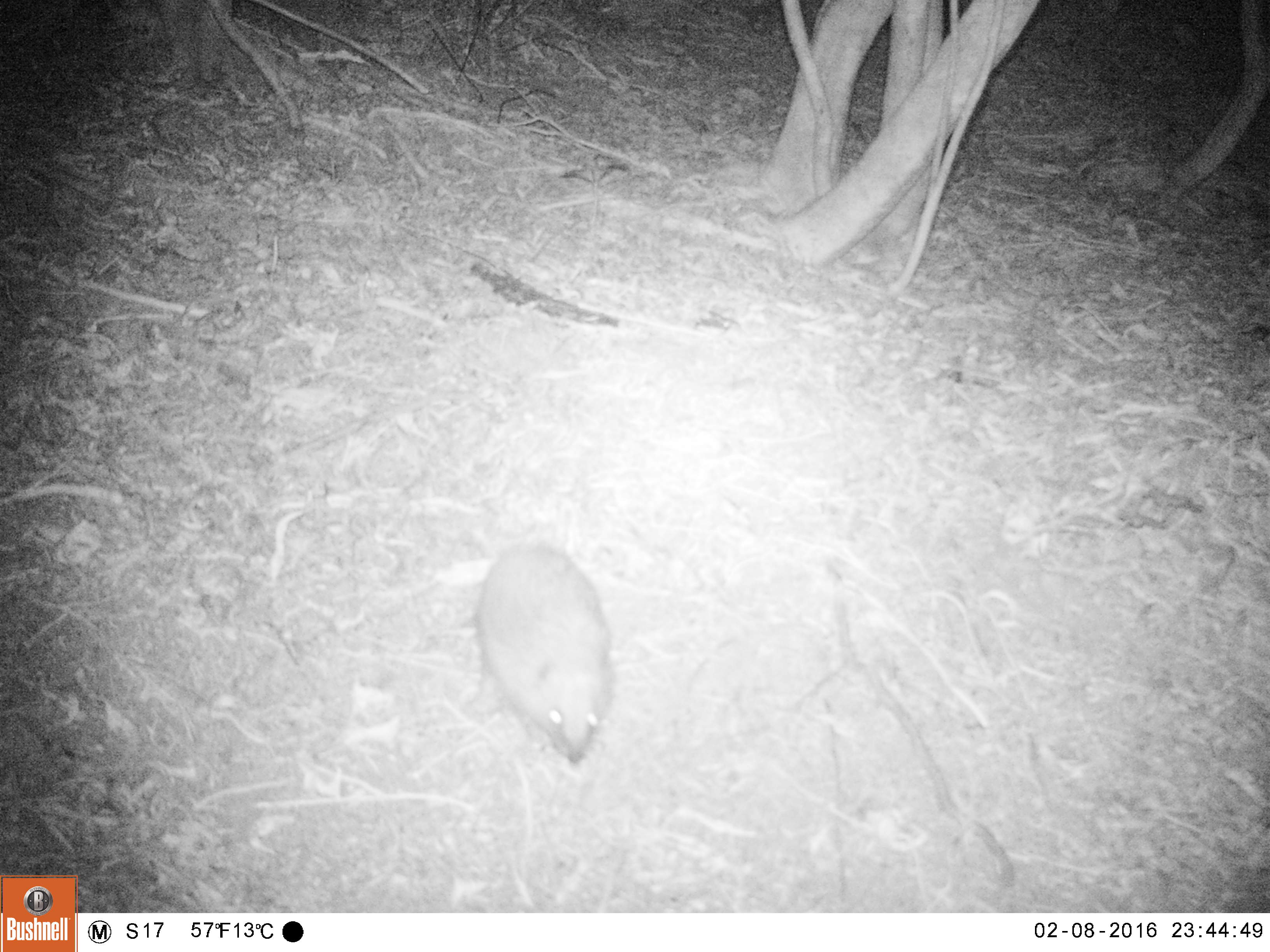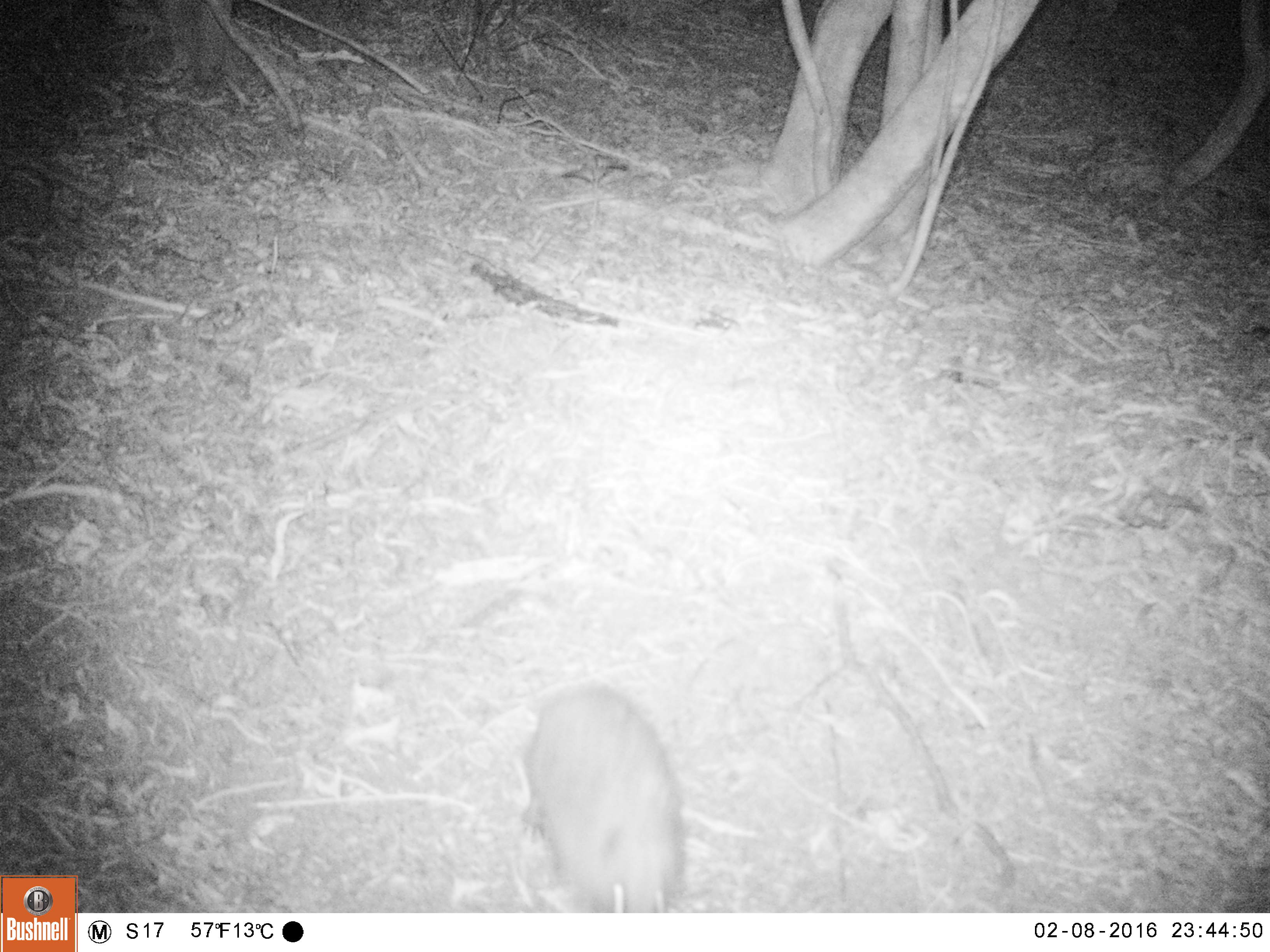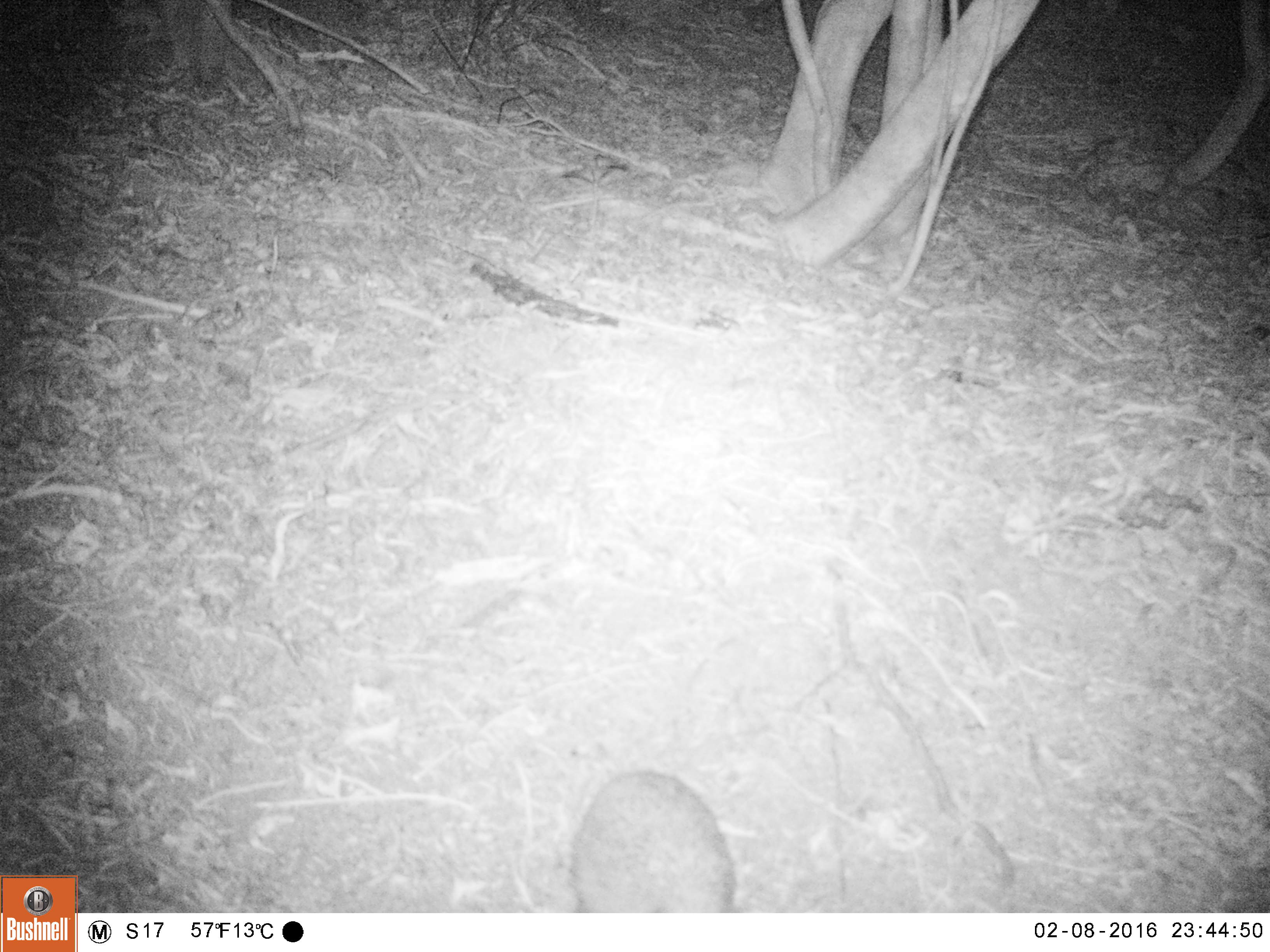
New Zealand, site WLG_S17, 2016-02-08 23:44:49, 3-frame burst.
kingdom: Animalia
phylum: Chordata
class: Mammalia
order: Eulipotyphla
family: Erinaceidae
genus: Erinaceus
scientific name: Erinaceus europaeus europaeus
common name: european hedgehog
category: hedgehog